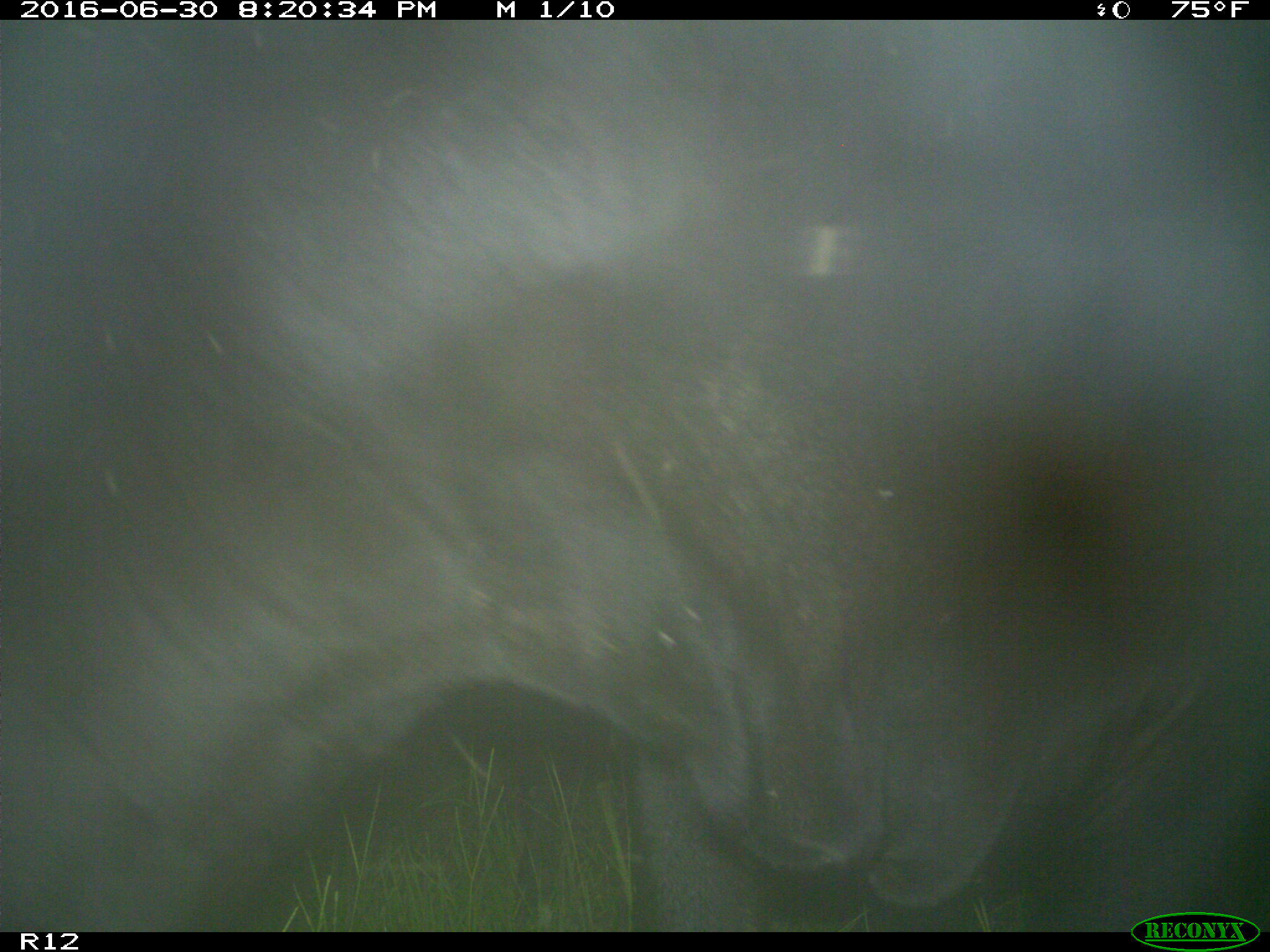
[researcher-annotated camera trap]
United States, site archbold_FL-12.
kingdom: Animalia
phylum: Chordata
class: Mammalia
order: Artiodactyla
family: Bovidae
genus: Bos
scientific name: Bos taurus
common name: domestic cow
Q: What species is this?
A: Bos taurus (domestic cow).